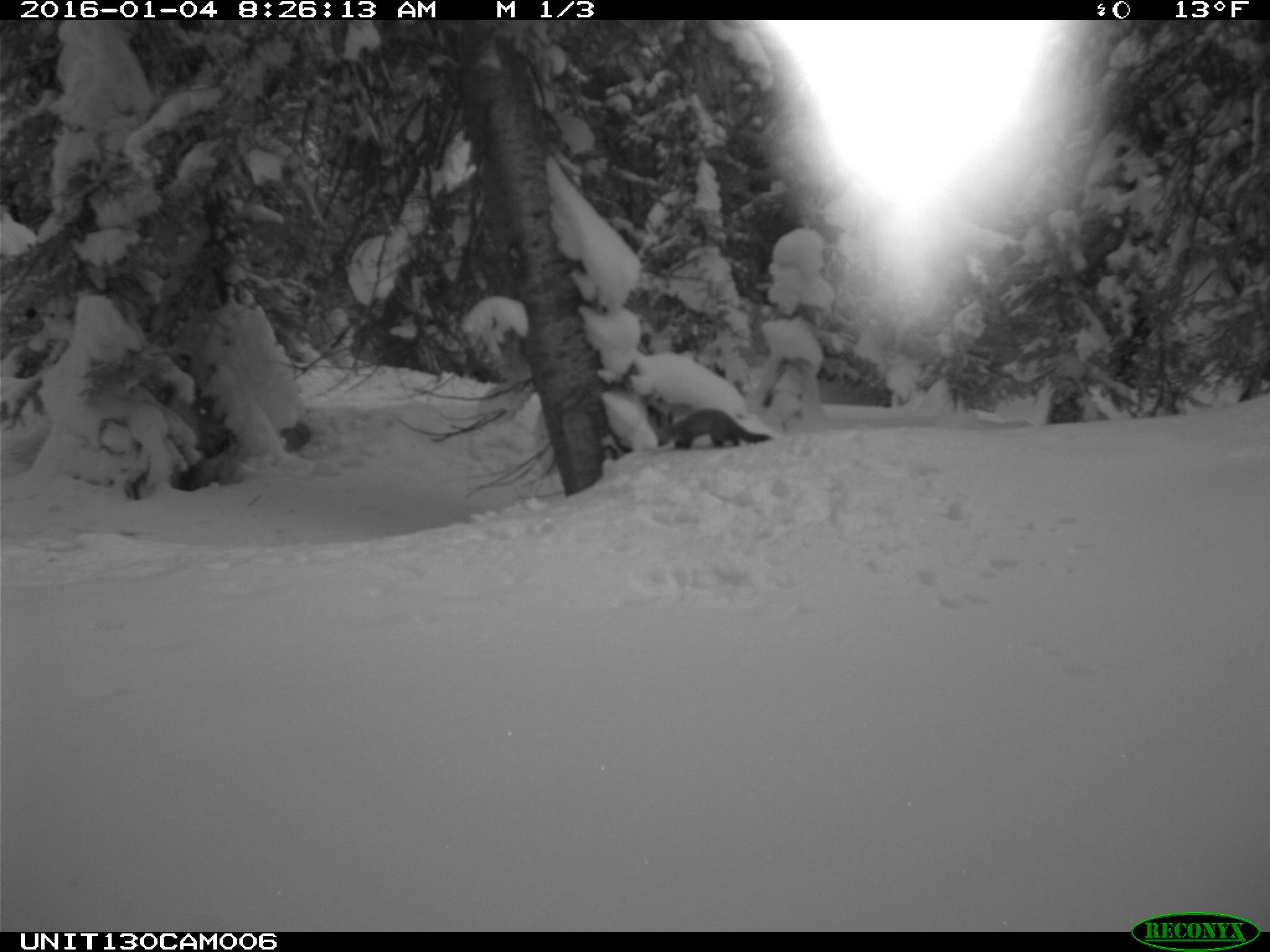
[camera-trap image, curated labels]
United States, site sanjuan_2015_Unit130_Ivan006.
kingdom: Animalia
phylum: Chordata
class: Mammalia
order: Carnivora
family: Mustelidae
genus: Martes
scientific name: Martes americana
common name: american marten